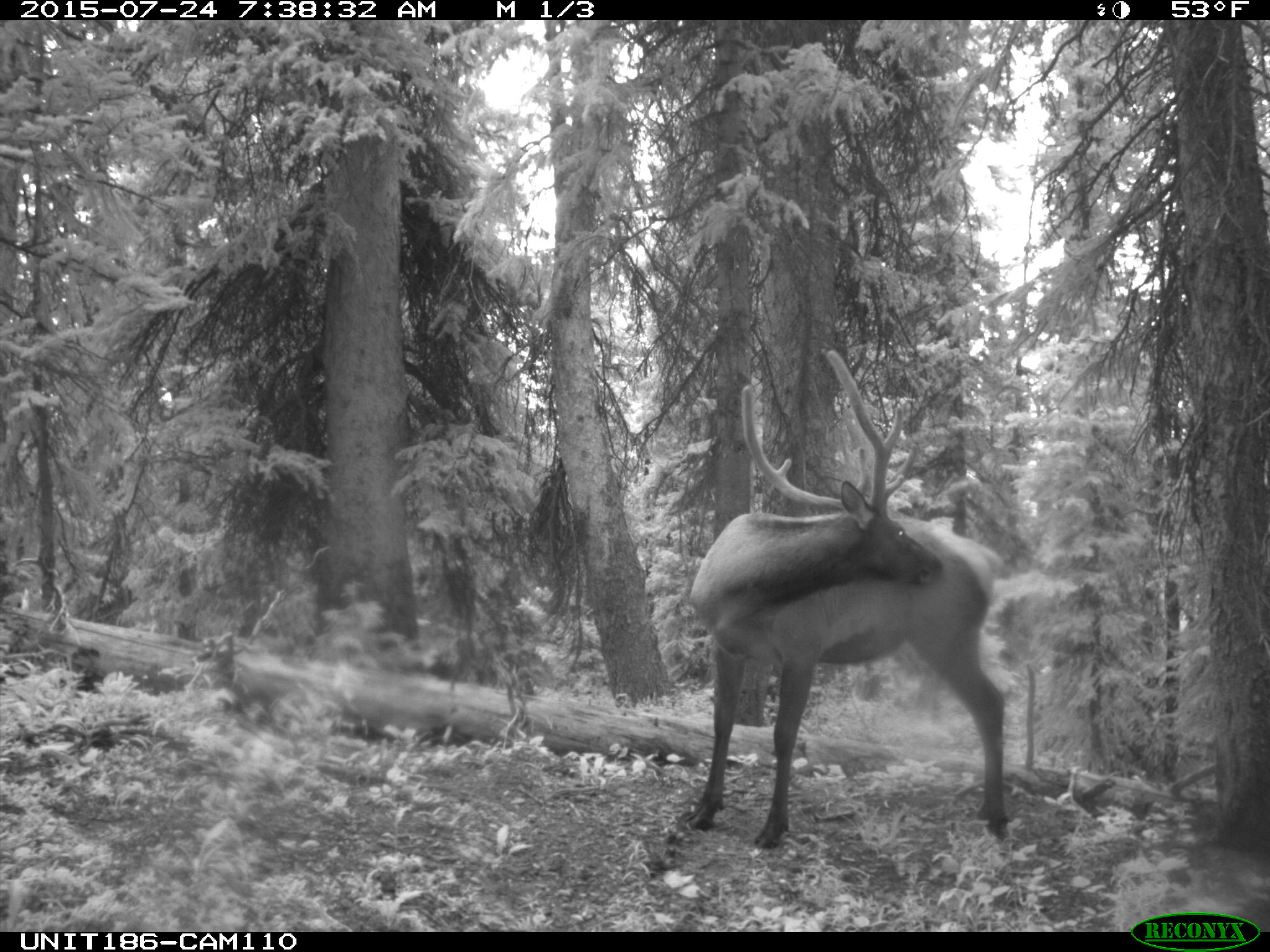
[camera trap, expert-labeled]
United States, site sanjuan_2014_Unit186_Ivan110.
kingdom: Animalia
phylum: Chordata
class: Mammalia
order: Artiodactyla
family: Cervidae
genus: Cervus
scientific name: Cervus elaphus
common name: red deer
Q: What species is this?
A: Cervus elaphus (red deer).